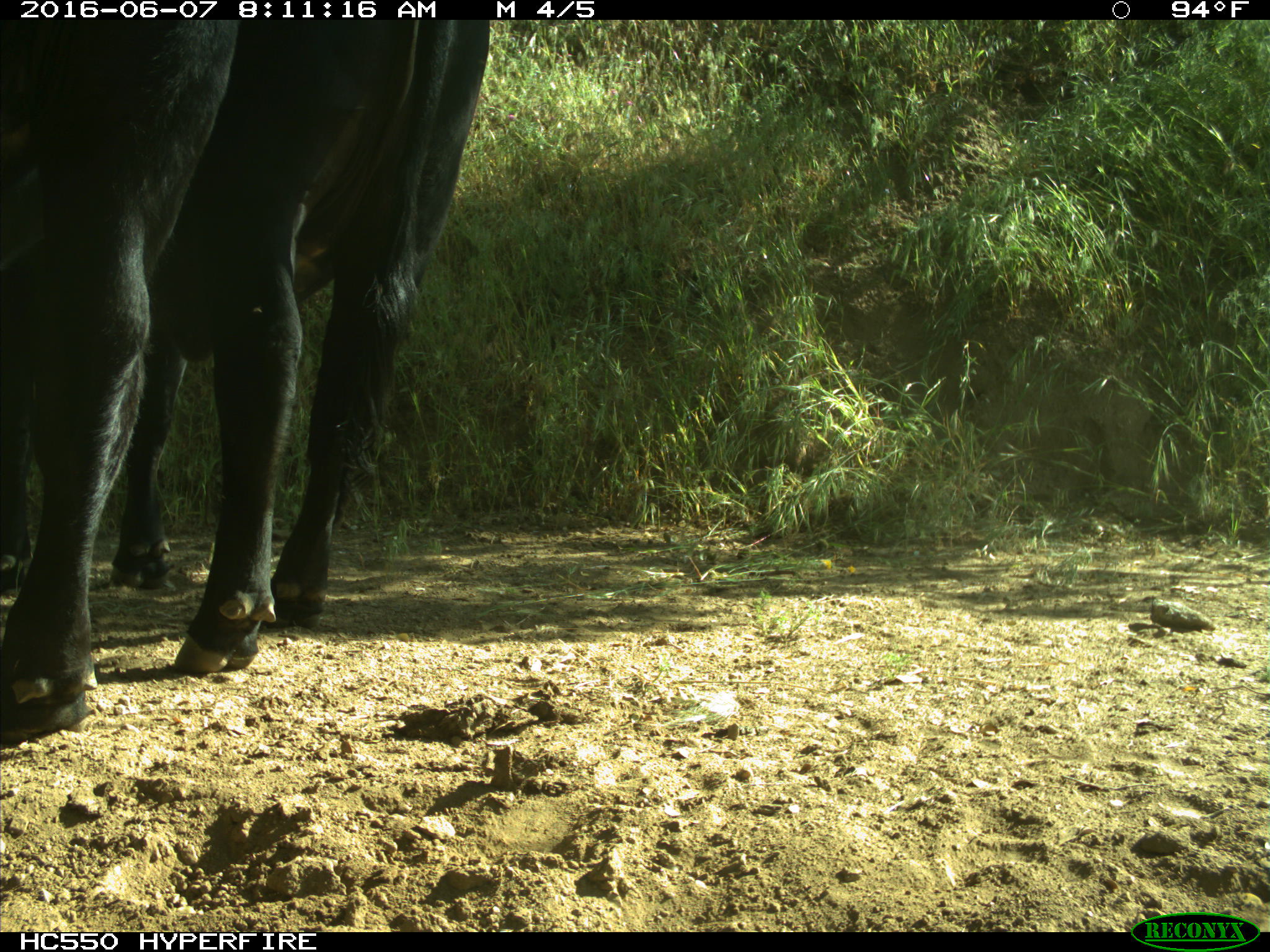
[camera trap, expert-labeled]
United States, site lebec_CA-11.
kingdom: Animalia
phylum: Chordata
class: Mammalia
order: Artiodactyla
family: Bovidae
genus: Bos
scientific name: Bos taurus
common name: domestic cow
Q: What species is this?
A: Bos taurus (domestic cow).